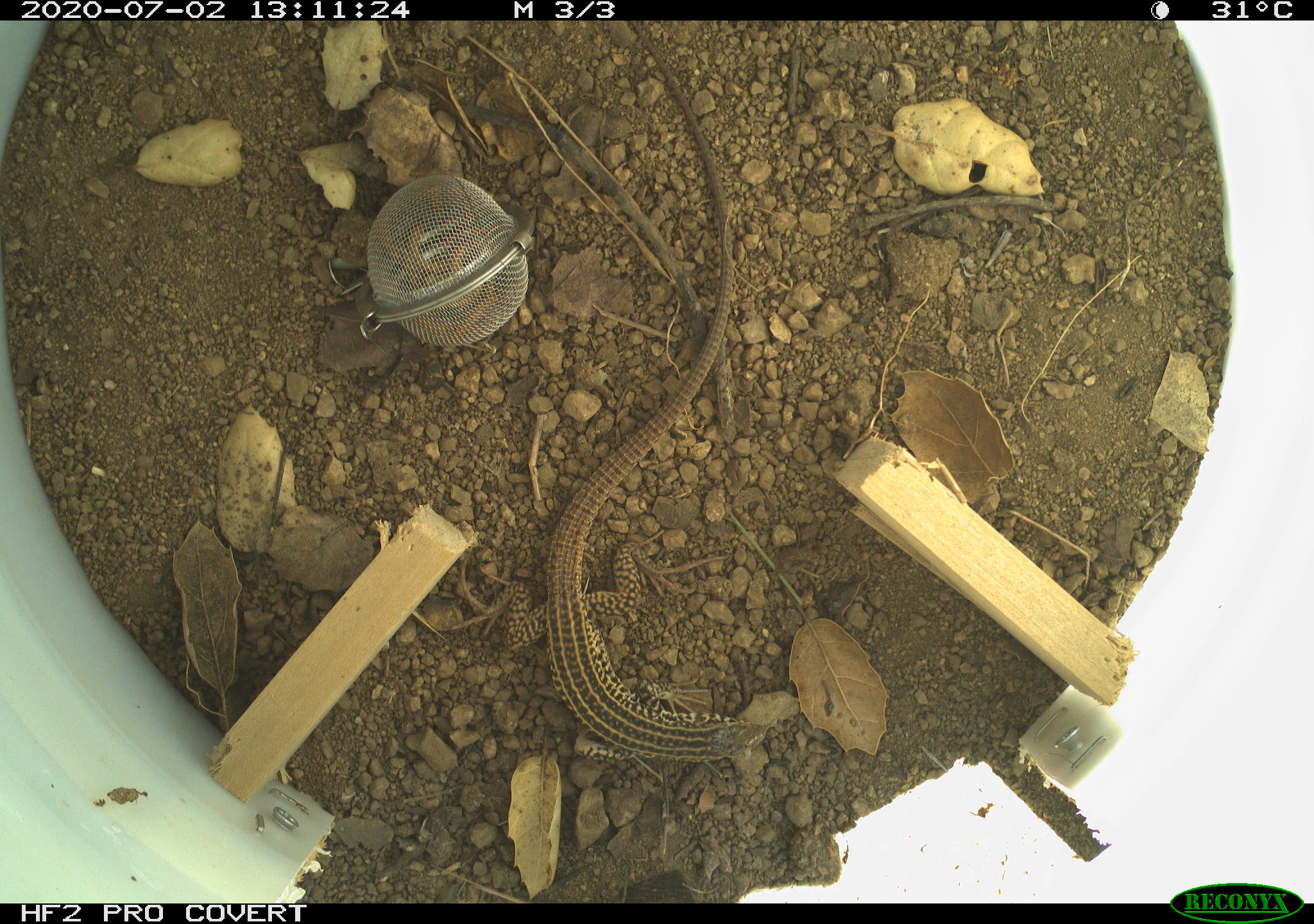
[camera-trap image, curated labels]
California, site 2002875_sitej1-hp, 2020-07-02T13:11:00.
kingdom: Animalia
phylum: Chordata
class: Reptilia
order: Squamata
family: Teiidae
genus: Aspidoscelis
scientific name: Aspidoscelis tigris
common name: western whiptail